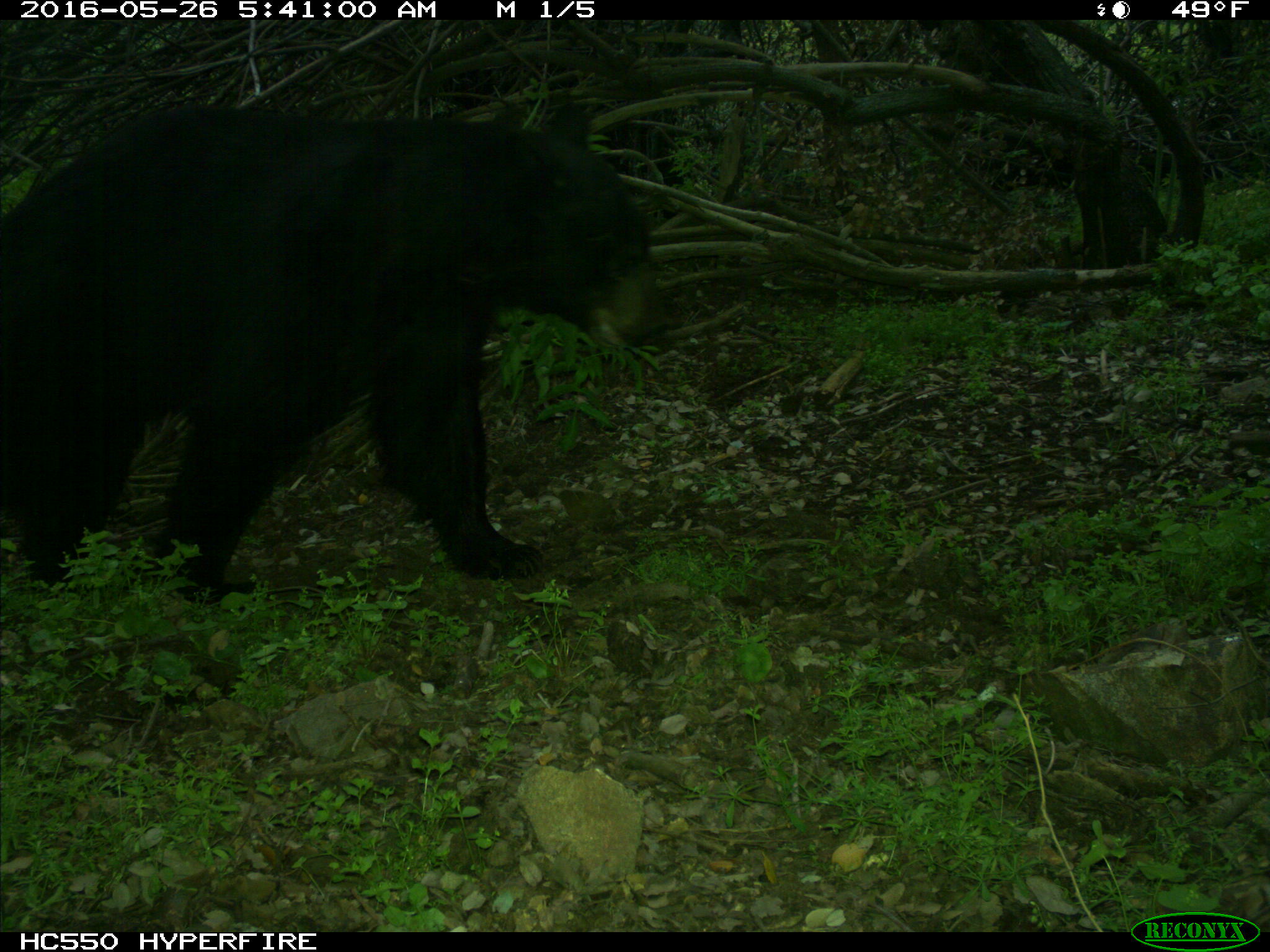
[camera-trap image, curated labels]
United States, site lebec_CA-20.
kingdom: Animalia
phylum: Chordata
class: Mammalia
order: Carnivora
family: Ursidae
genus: Ursus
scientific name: Ursus americanus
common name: american black bear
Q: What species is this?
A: Ursus americanus (american black bear).